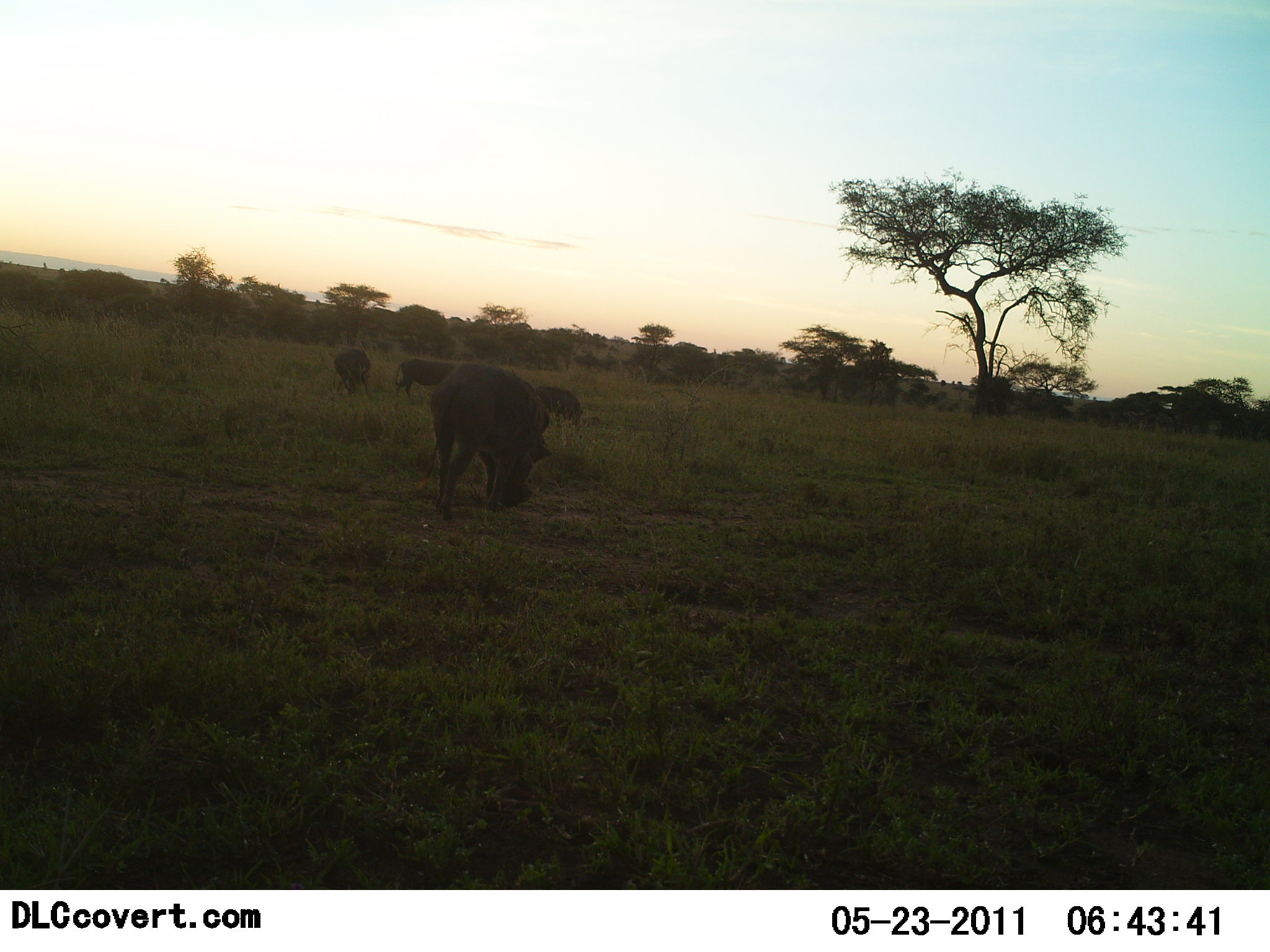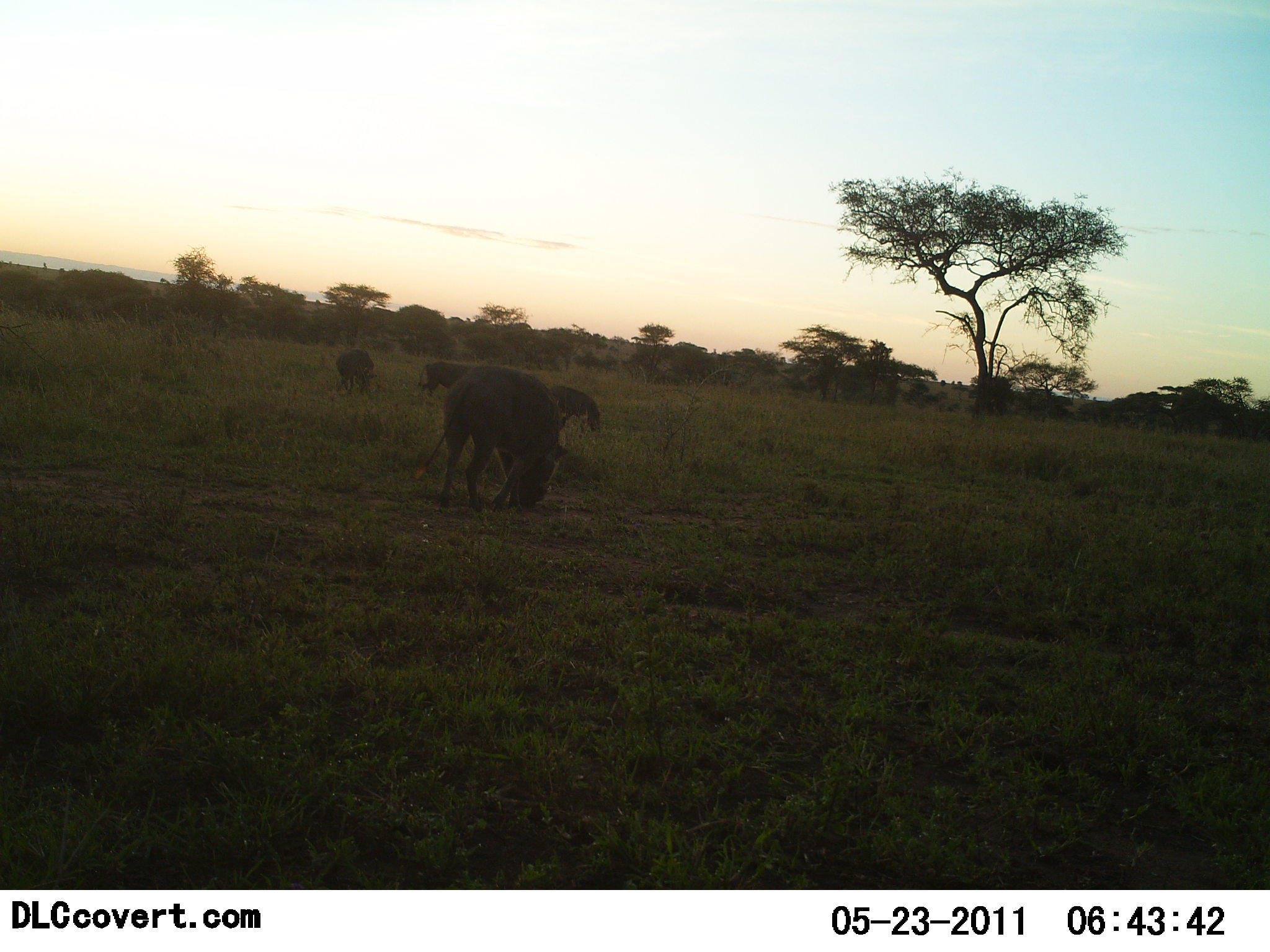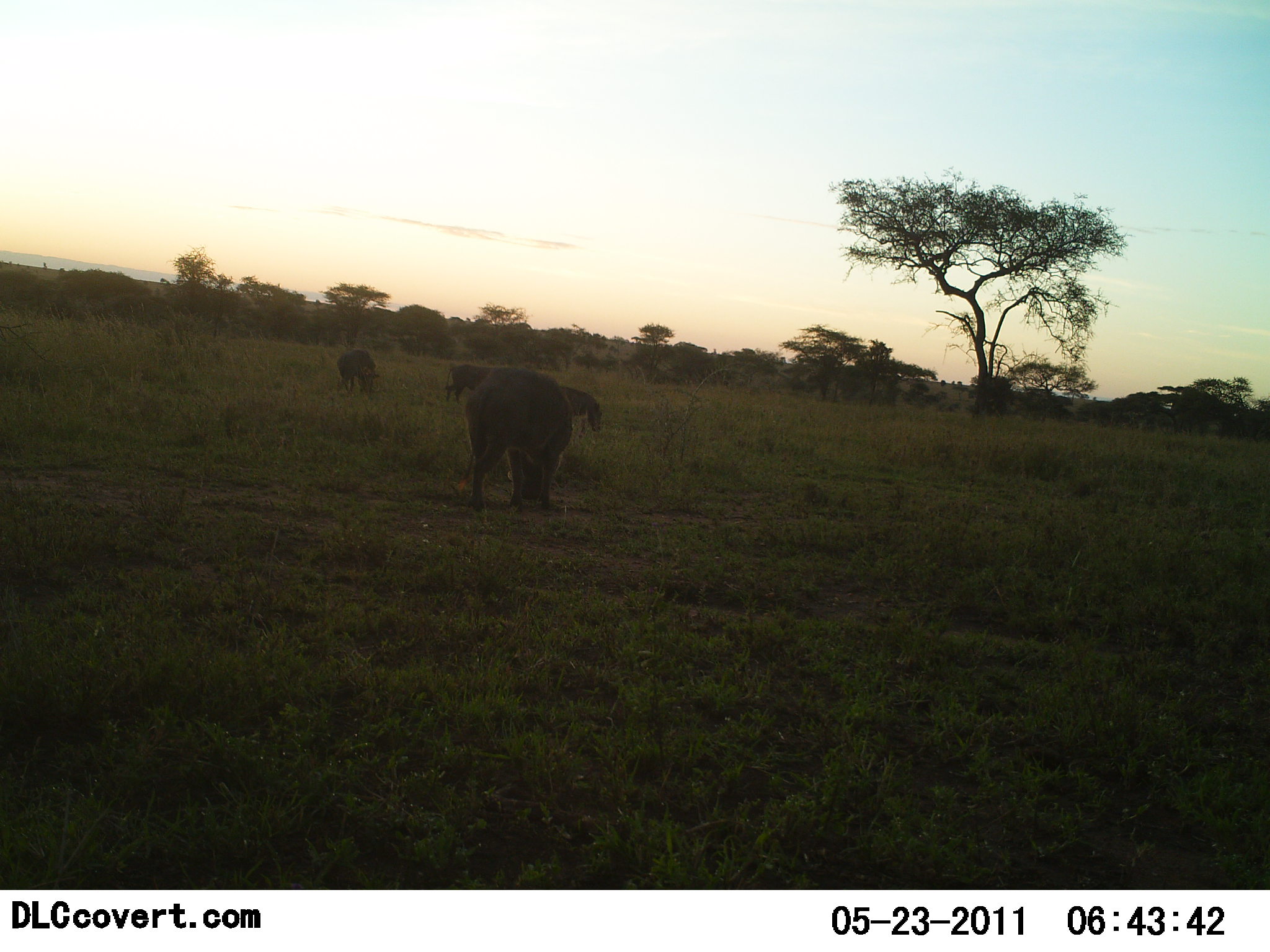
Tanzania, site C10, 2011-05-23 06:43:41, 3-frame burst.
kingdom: Animalia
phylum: Chordata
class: Mammalia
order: Artiodactyla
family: Suidae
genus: Phacochoerus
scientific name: Phacochoerus africanus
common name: warthog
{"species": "warthog (Phacochoerus africanus)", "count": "4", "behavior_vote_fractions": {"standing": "17%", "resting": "0%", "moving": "25%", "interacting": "0%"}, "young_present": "0%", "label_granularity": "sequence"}